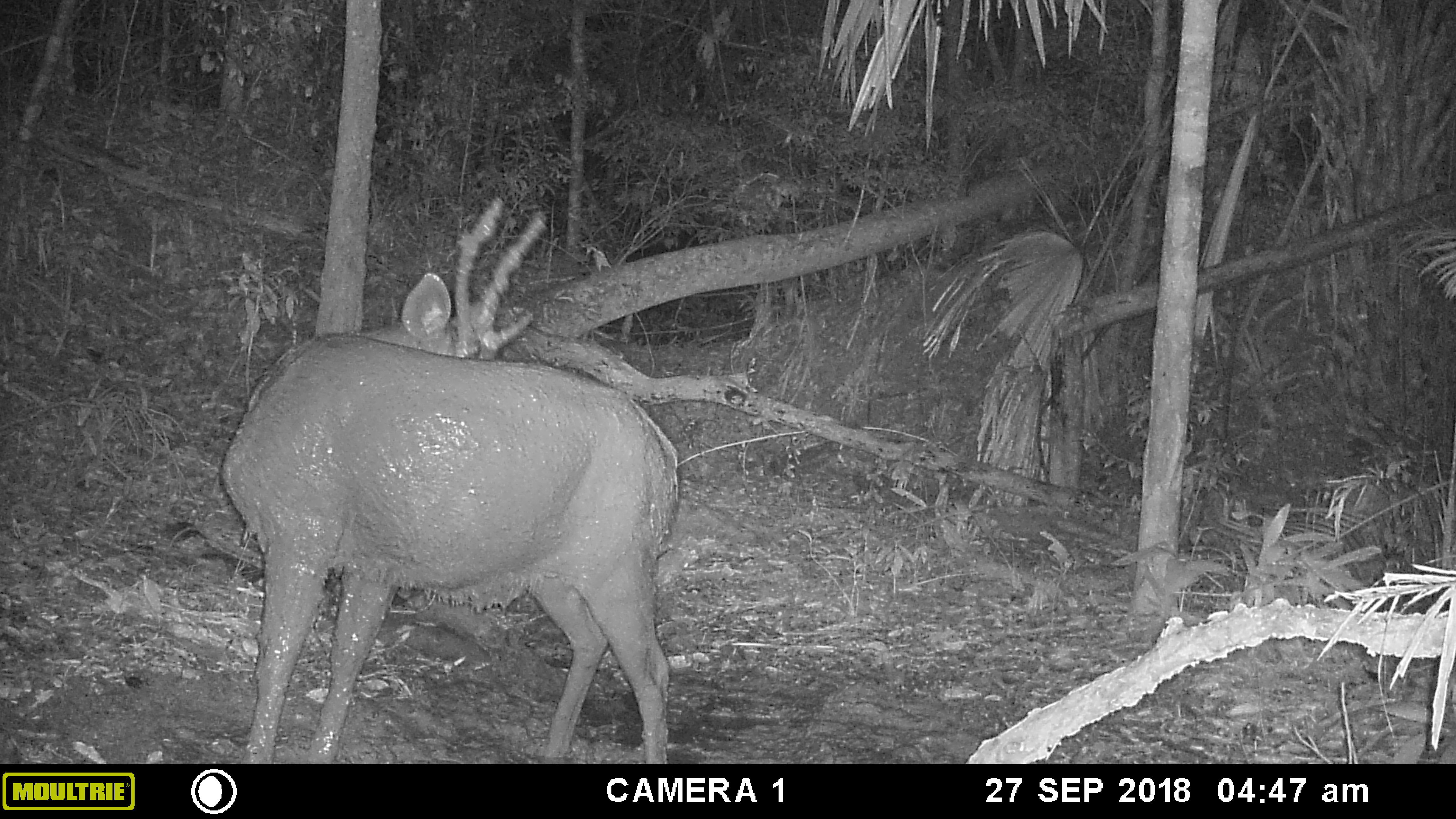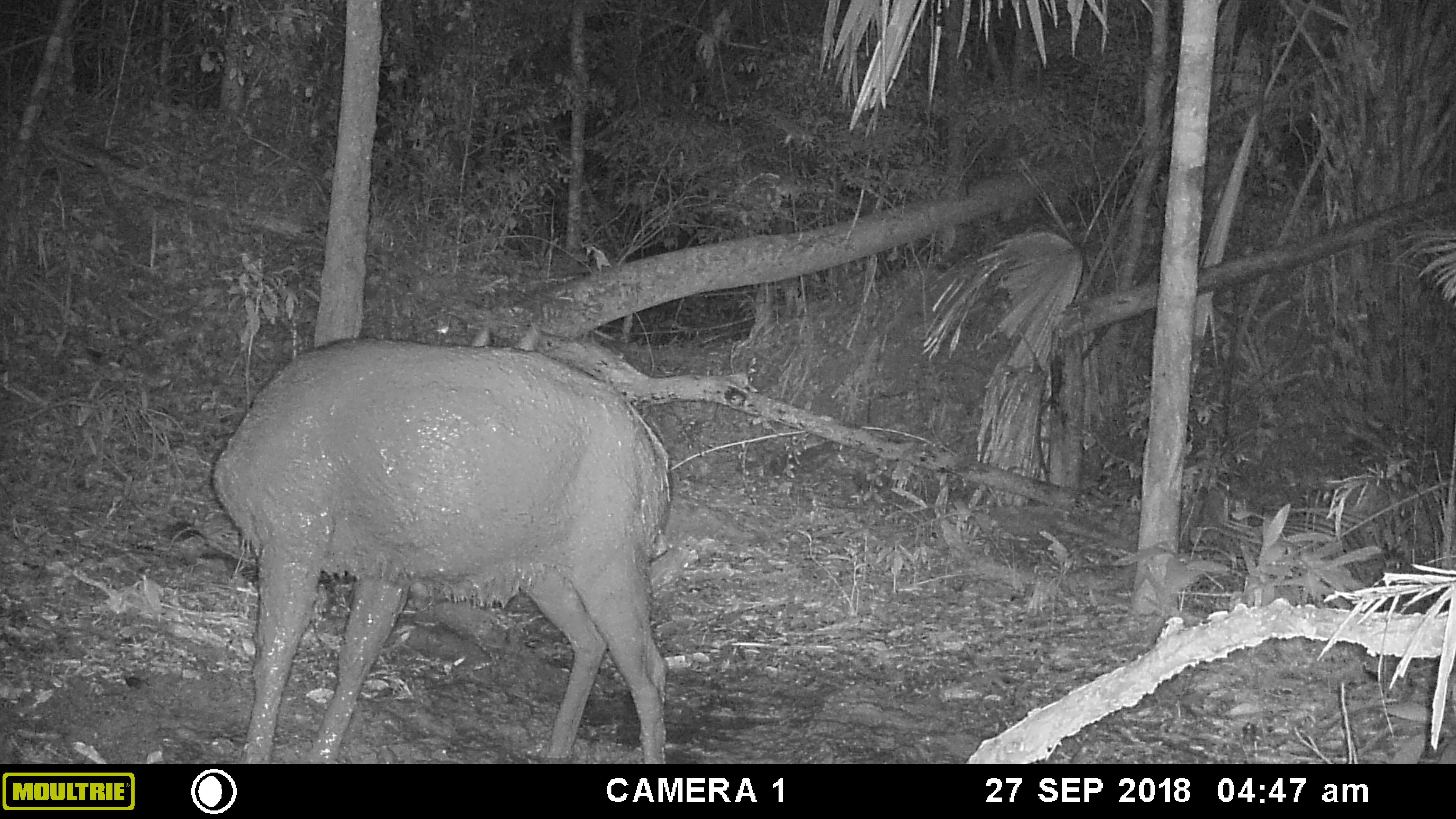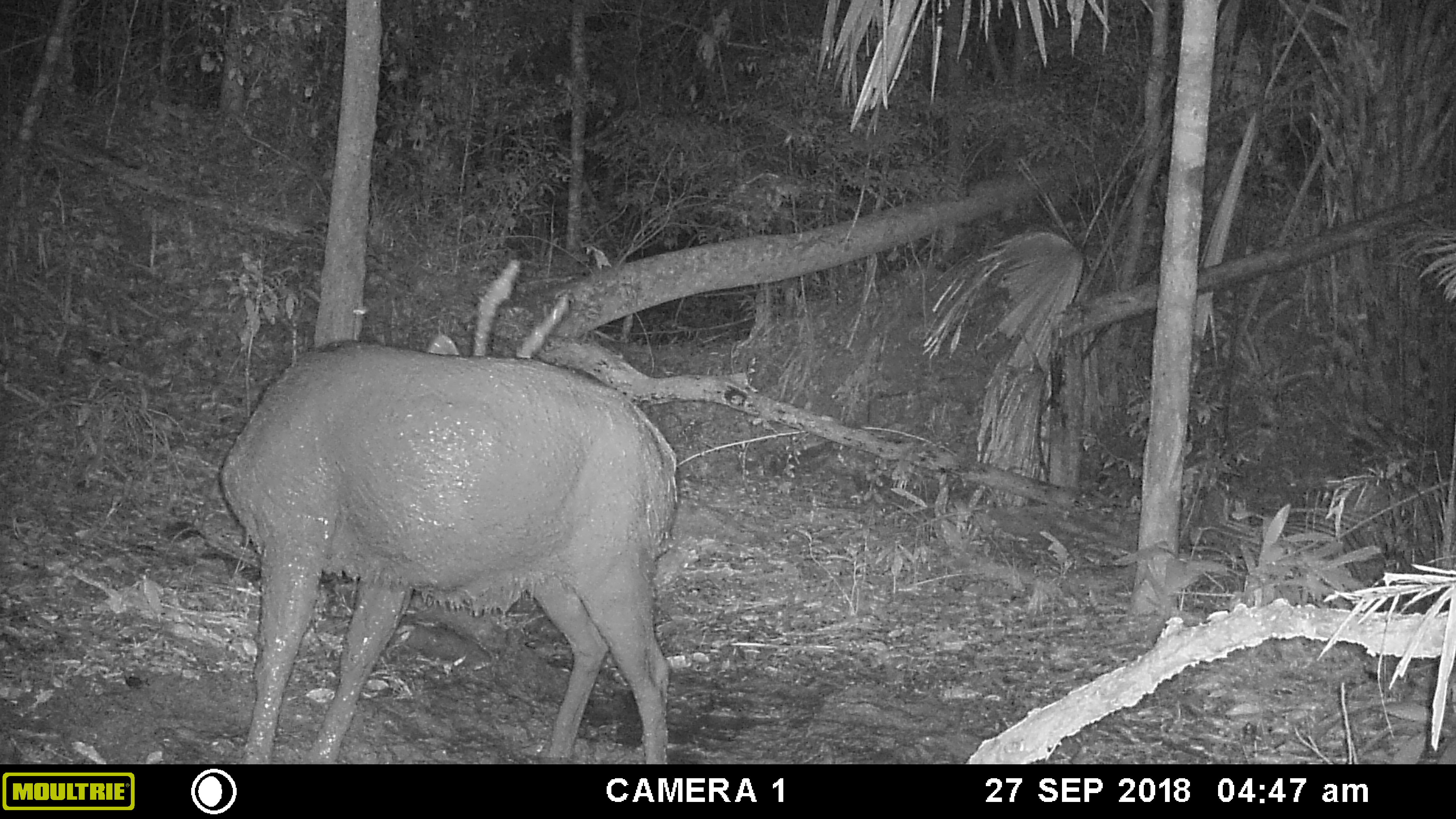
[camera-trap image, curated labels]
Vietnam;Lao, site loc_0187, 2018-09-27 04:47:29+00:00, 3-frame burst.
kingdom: Animalia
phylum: Chordata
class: Mammalia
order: Artiodactyla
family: Cervidae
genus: Rusa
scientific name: Rusa unicolor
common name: sambar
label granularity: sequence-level